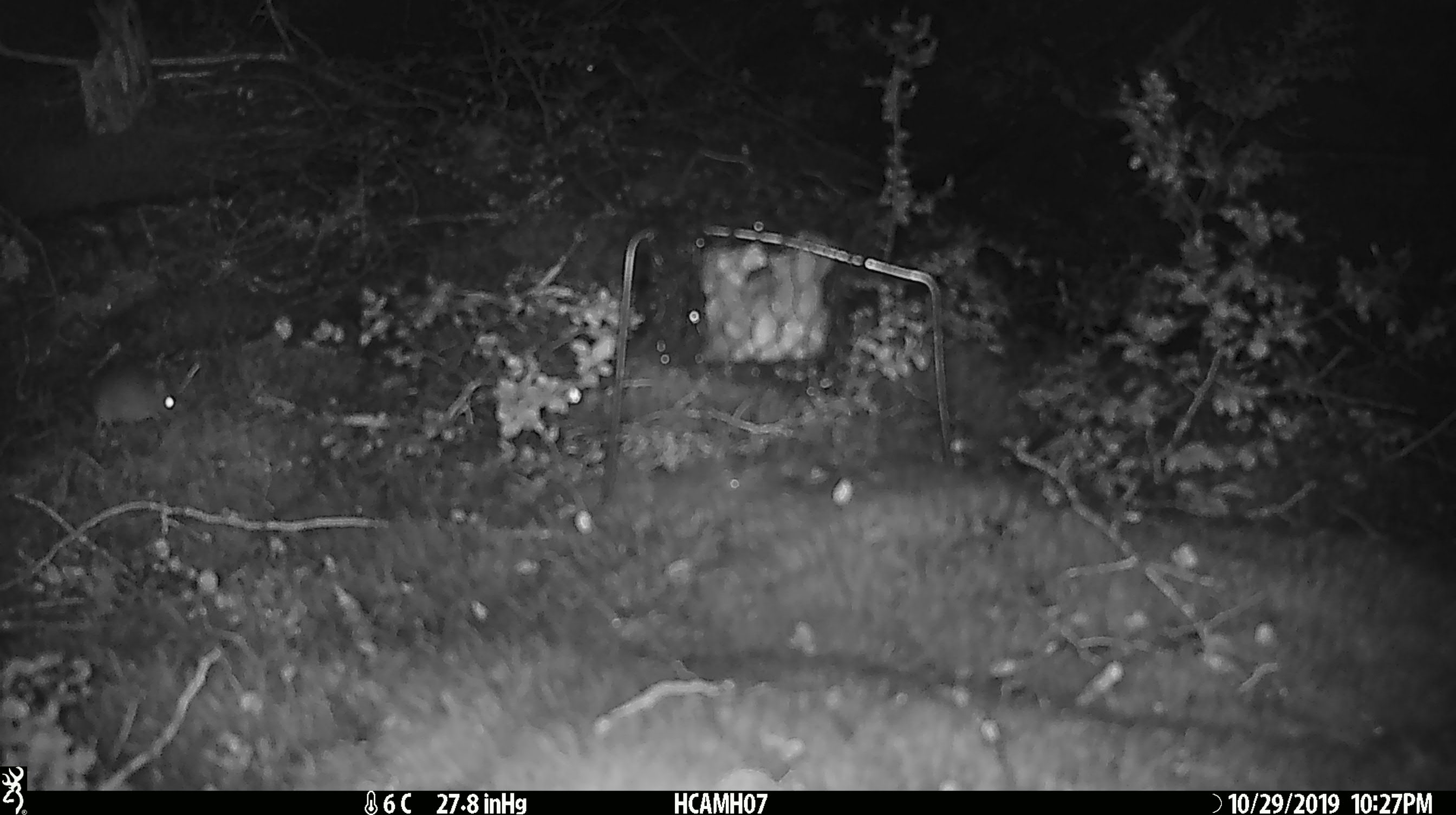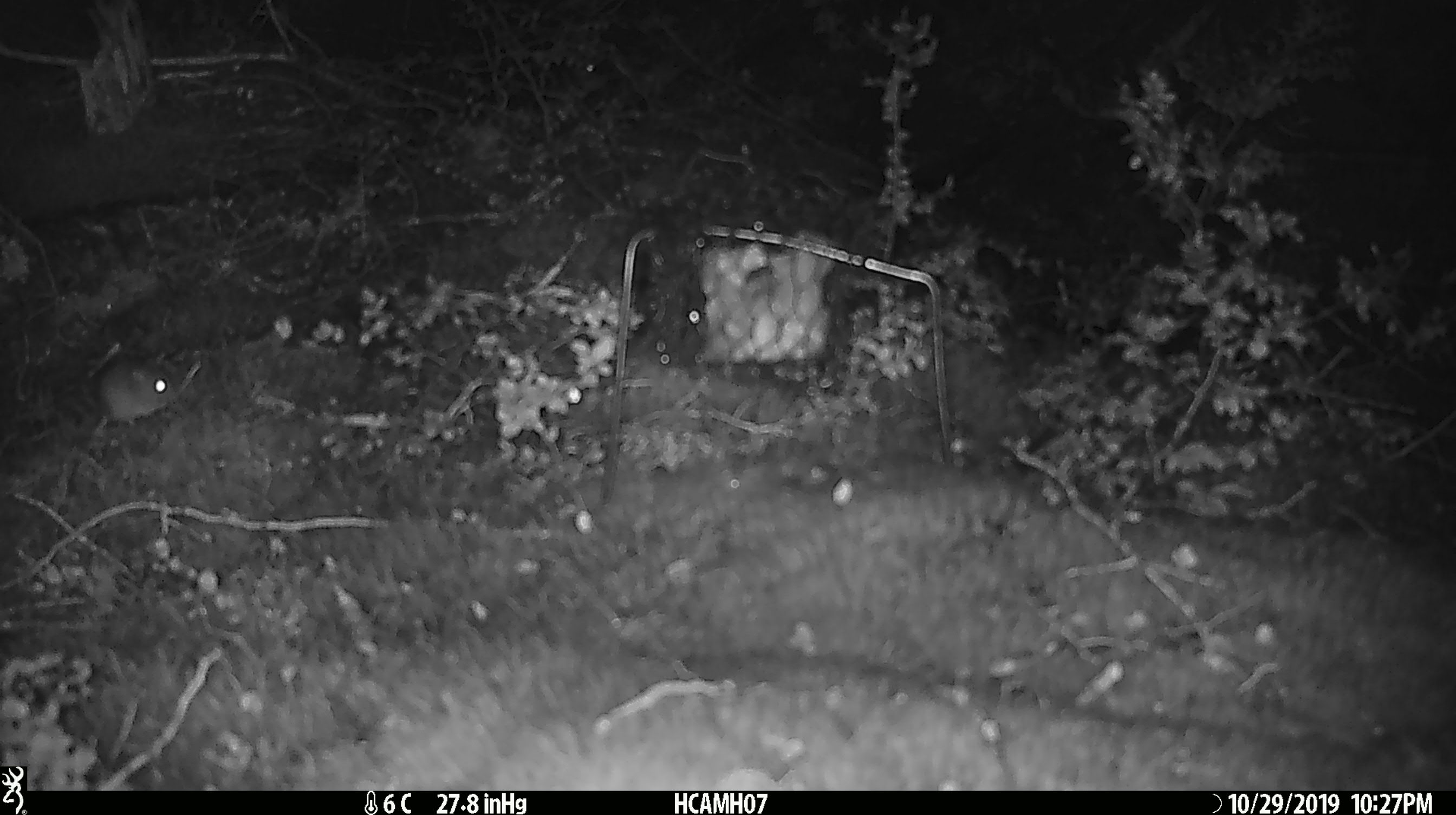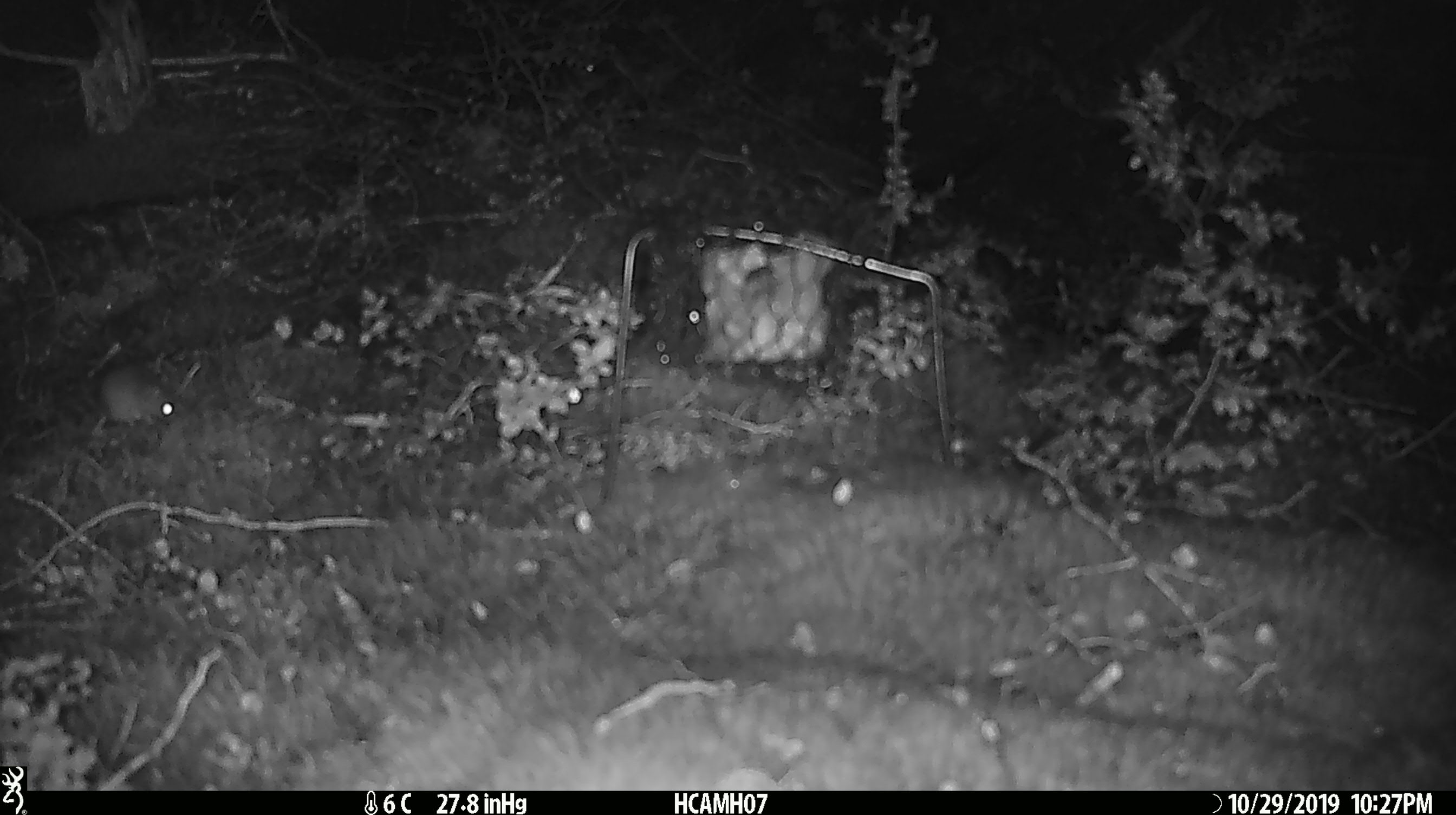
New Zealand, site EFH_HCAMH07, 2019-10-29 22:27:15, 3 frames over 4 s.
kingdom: Animalia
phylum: Chordata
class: Mammalia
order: Rodentia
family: Muridae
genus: Mus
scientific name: Mus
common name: mouse